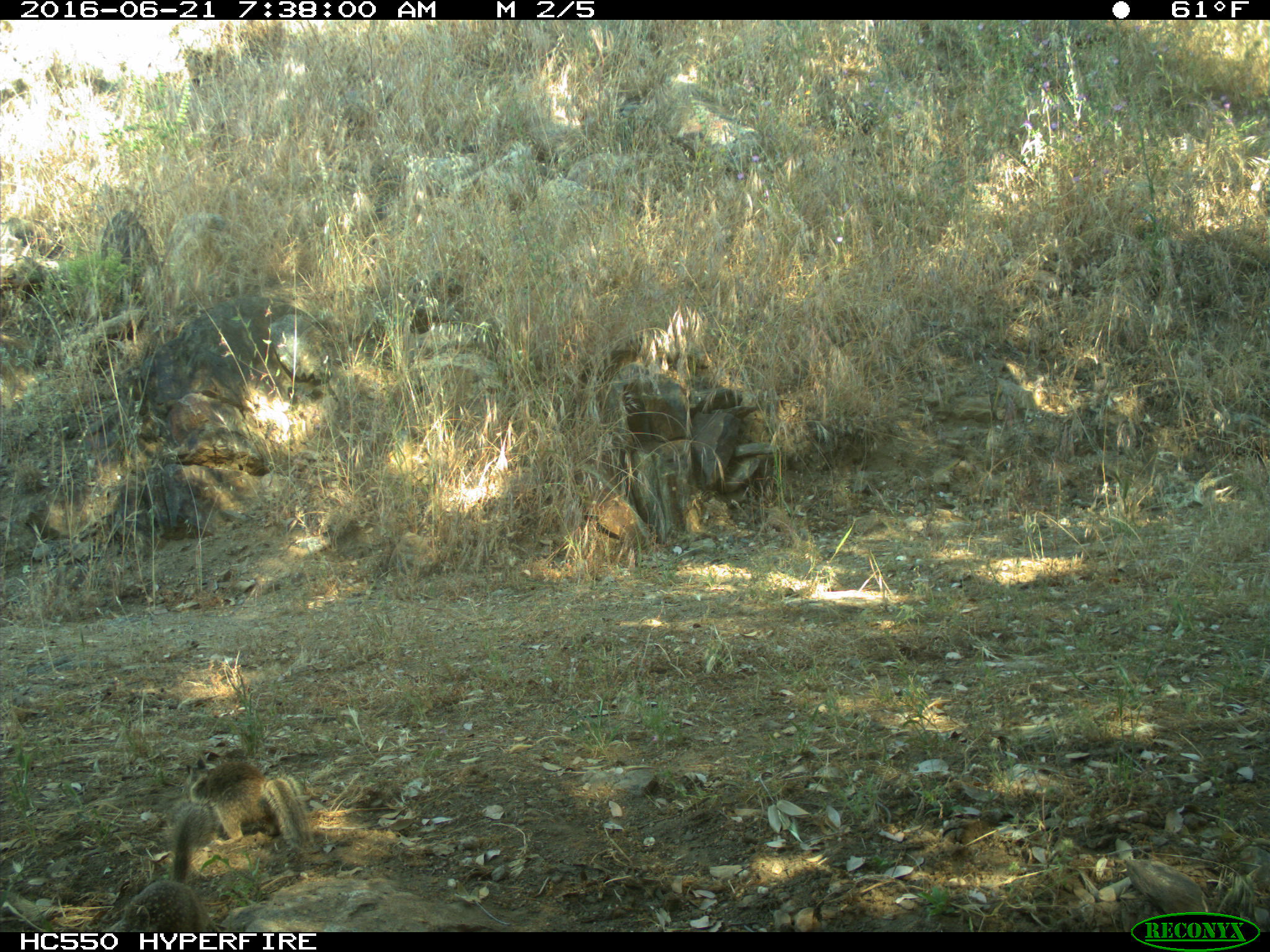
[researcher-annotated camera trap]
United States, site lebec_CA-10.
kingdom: Animalia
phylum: Chordata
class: Mammalia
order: Rodentia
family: Sciuridae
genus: Otospermophilus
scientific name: Otospermophilus beecheyi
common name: california ground squirrel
Otospermophilus beecheyi (california ground squirrel).